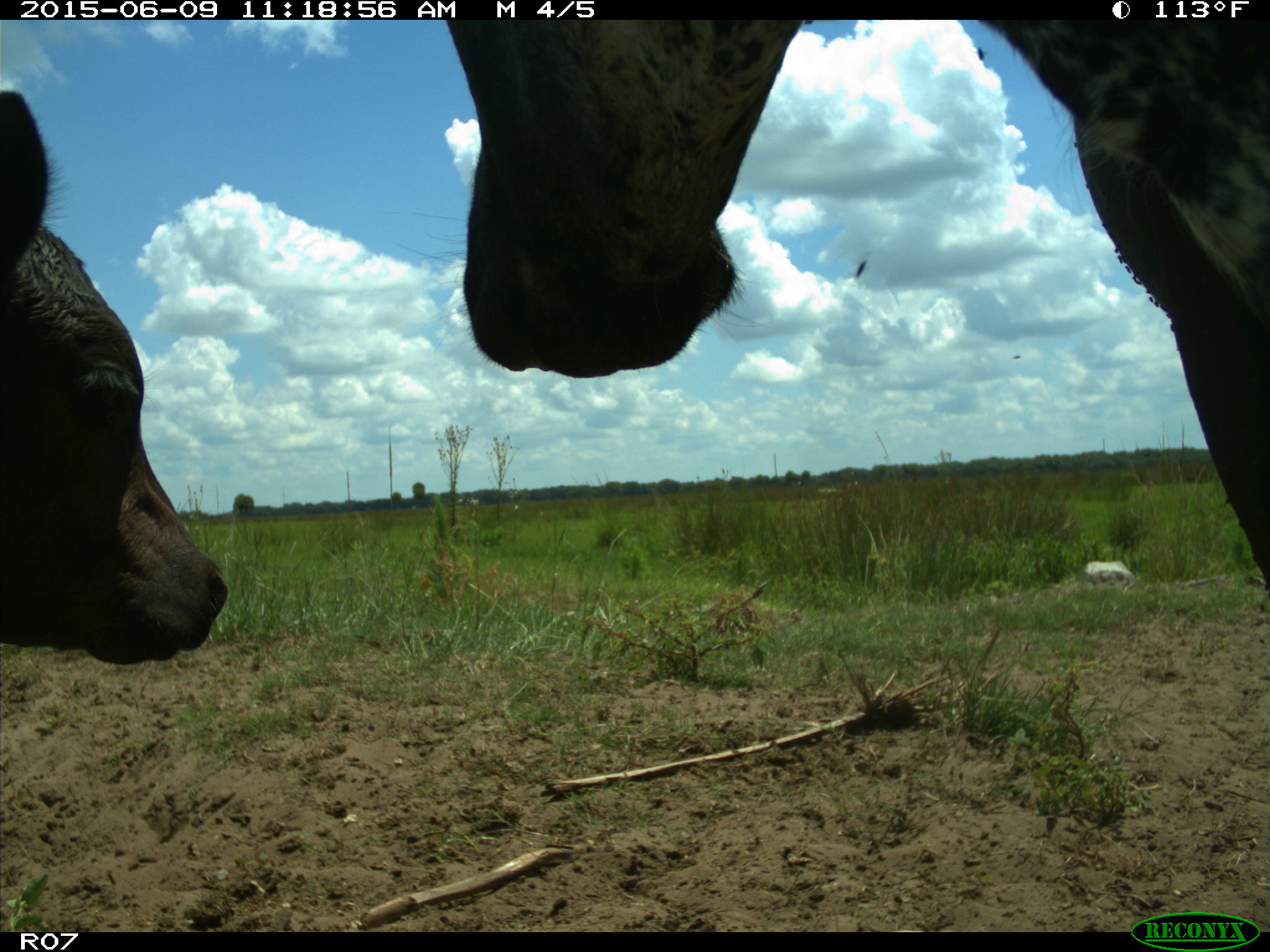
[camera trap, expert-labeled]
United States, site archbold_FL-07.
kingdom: Animalia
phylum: Chordata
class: Mammalia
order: Artiodactyla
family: Bovidae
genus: Bos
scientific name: Bos taurus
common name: domestic cow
Bos taurus (domestic cow).